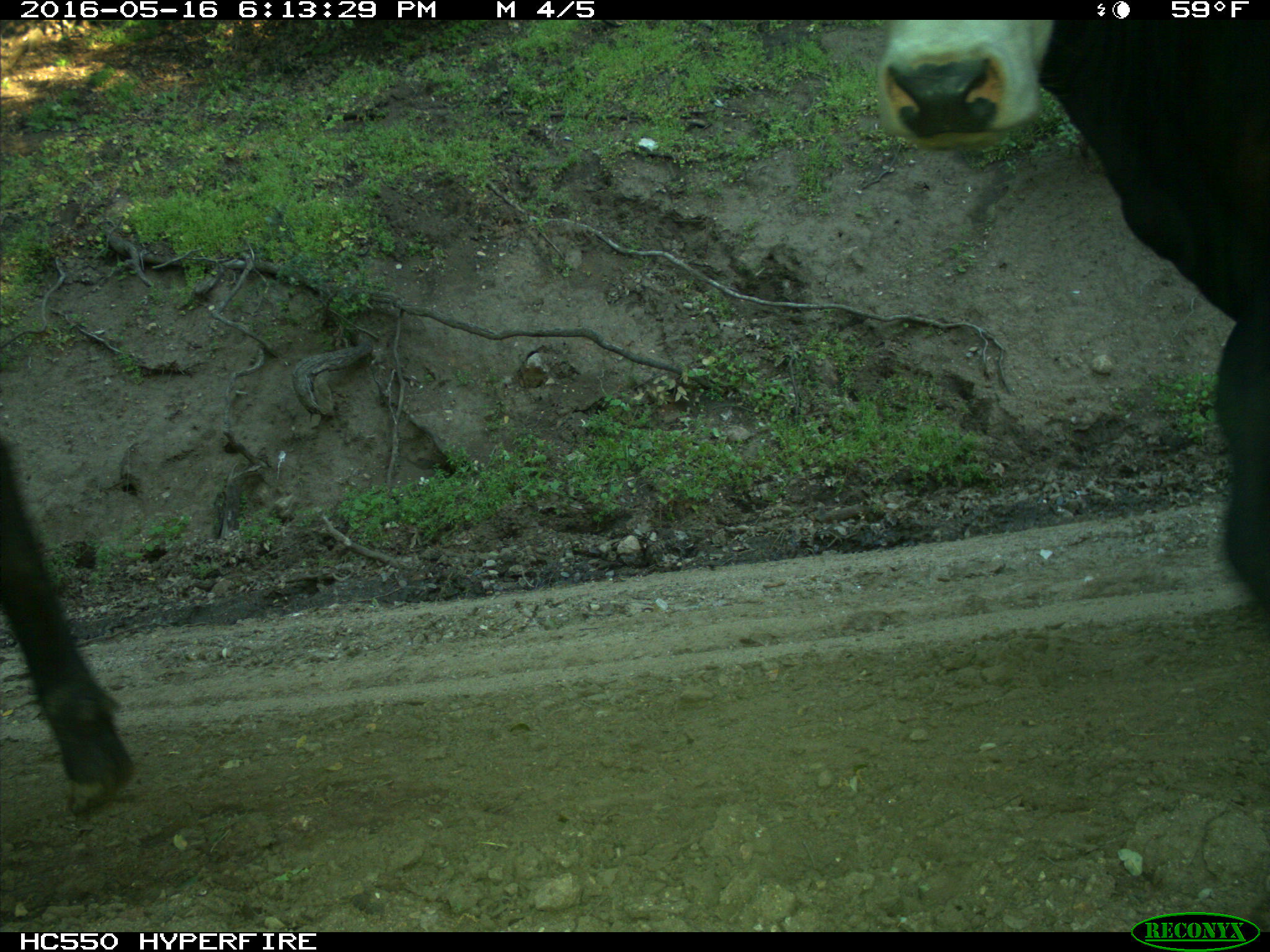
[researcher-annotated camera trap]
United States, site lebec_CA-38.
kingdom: Animalia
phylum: Chordata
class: Mammalia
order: Artiodactyla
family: Bovidae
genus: Bos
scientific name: Bos taurus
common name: domestic cow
Bos taurus (domestic cow).